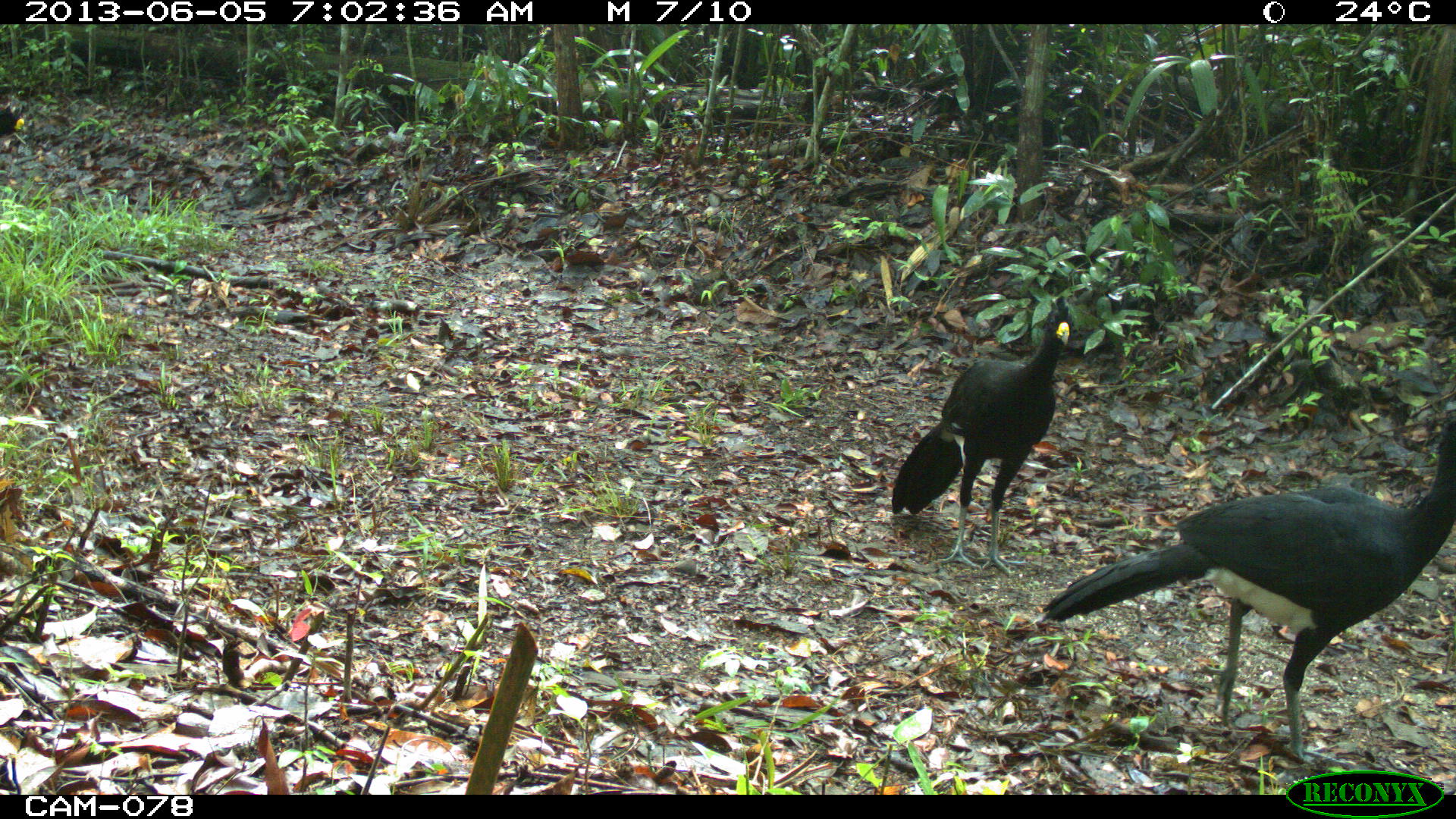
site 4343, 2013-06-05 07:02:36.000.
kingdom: Animalia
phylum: Chordata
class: Aves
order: Galliformes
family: Cracidae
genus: Crax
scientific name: Crax rubra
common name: great curassow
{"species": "Crax rubra (great curassow)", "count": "2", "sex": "male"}